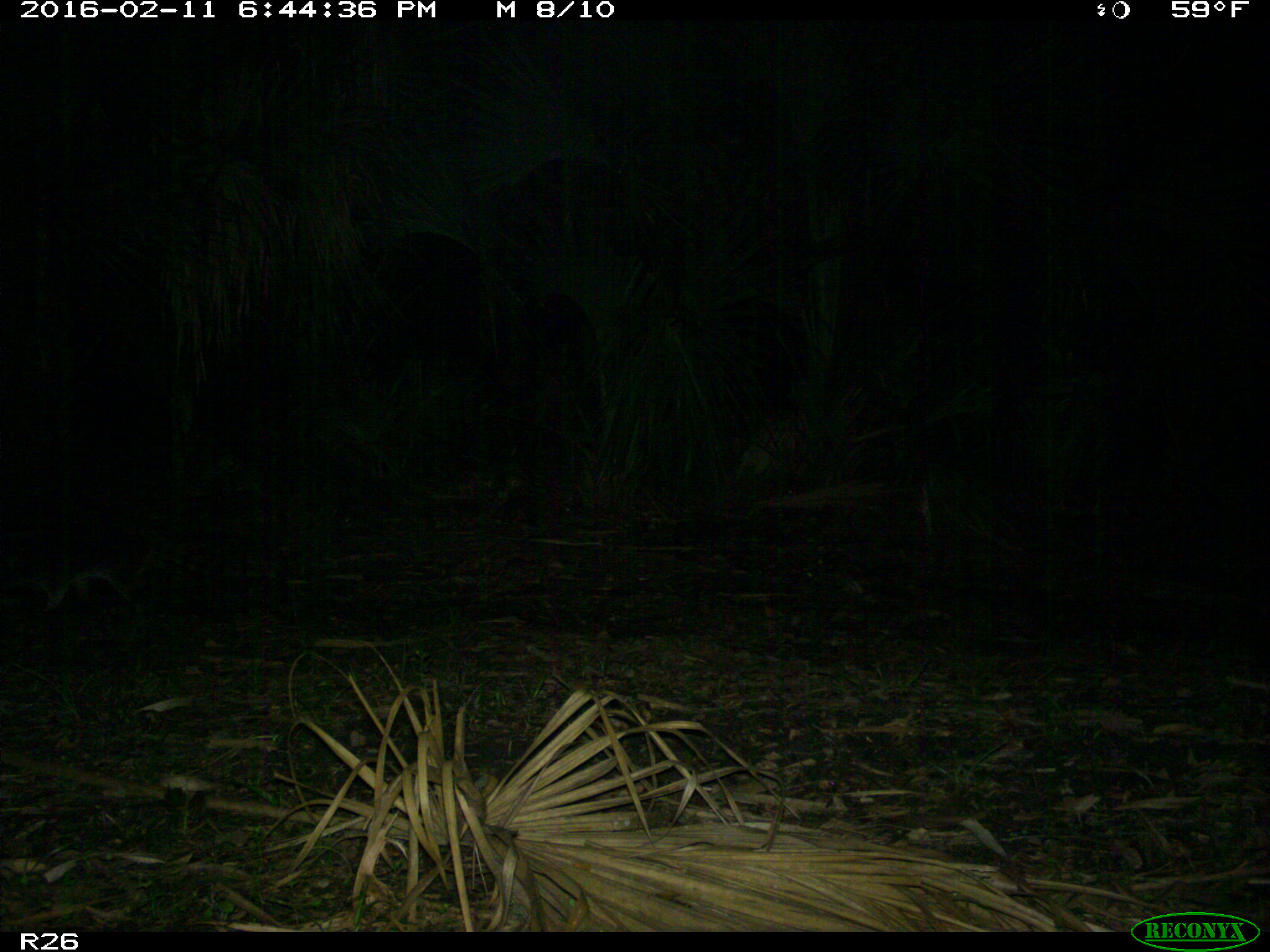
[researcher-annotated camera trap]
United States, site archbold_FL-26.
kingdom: Animalia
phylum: Chordata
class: Mammalia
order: Carnivora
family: Procyonidae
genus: Procyon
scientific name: Procyon lotor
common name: common raccoon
Procyon lotor (common raccoon).